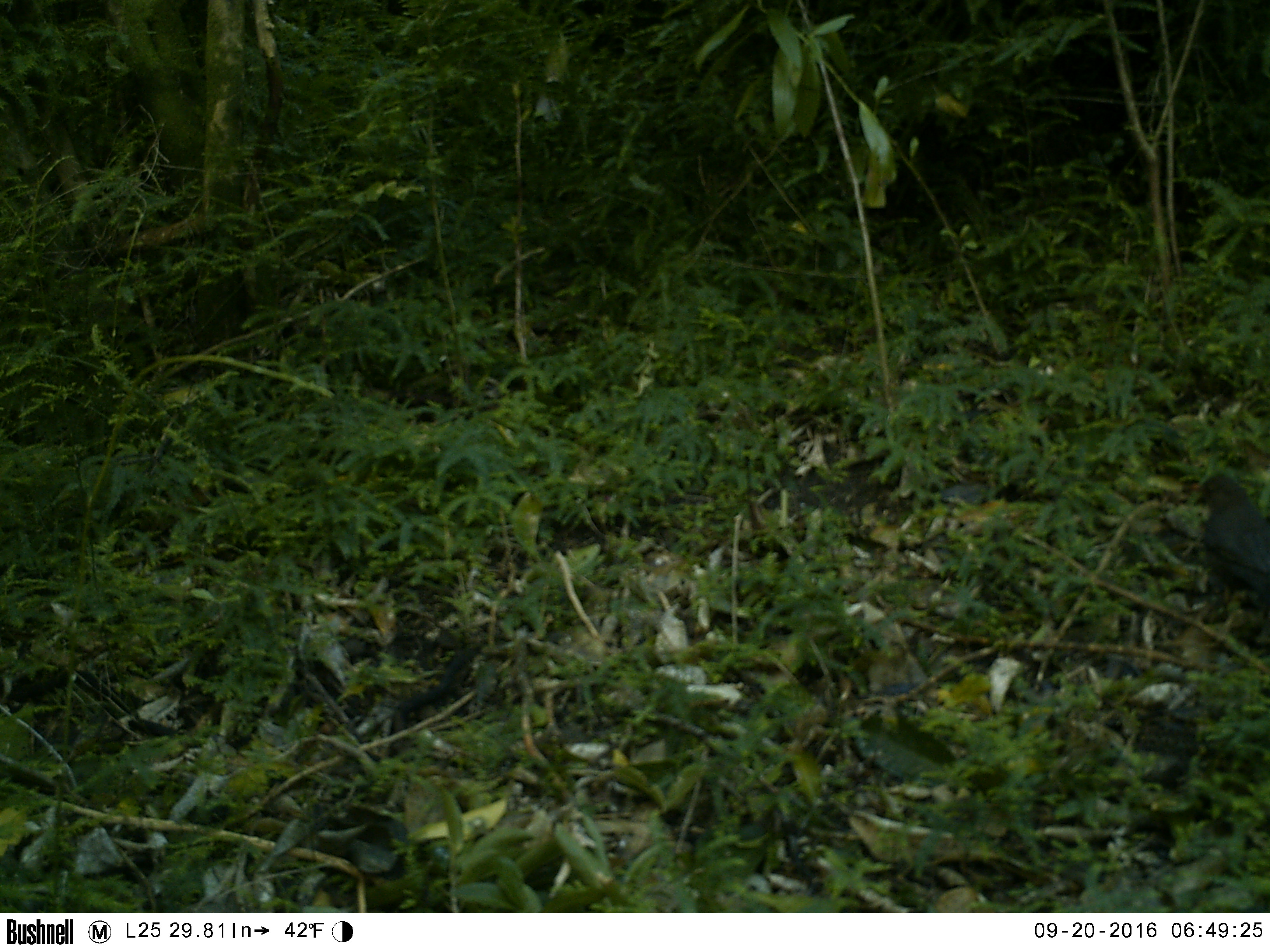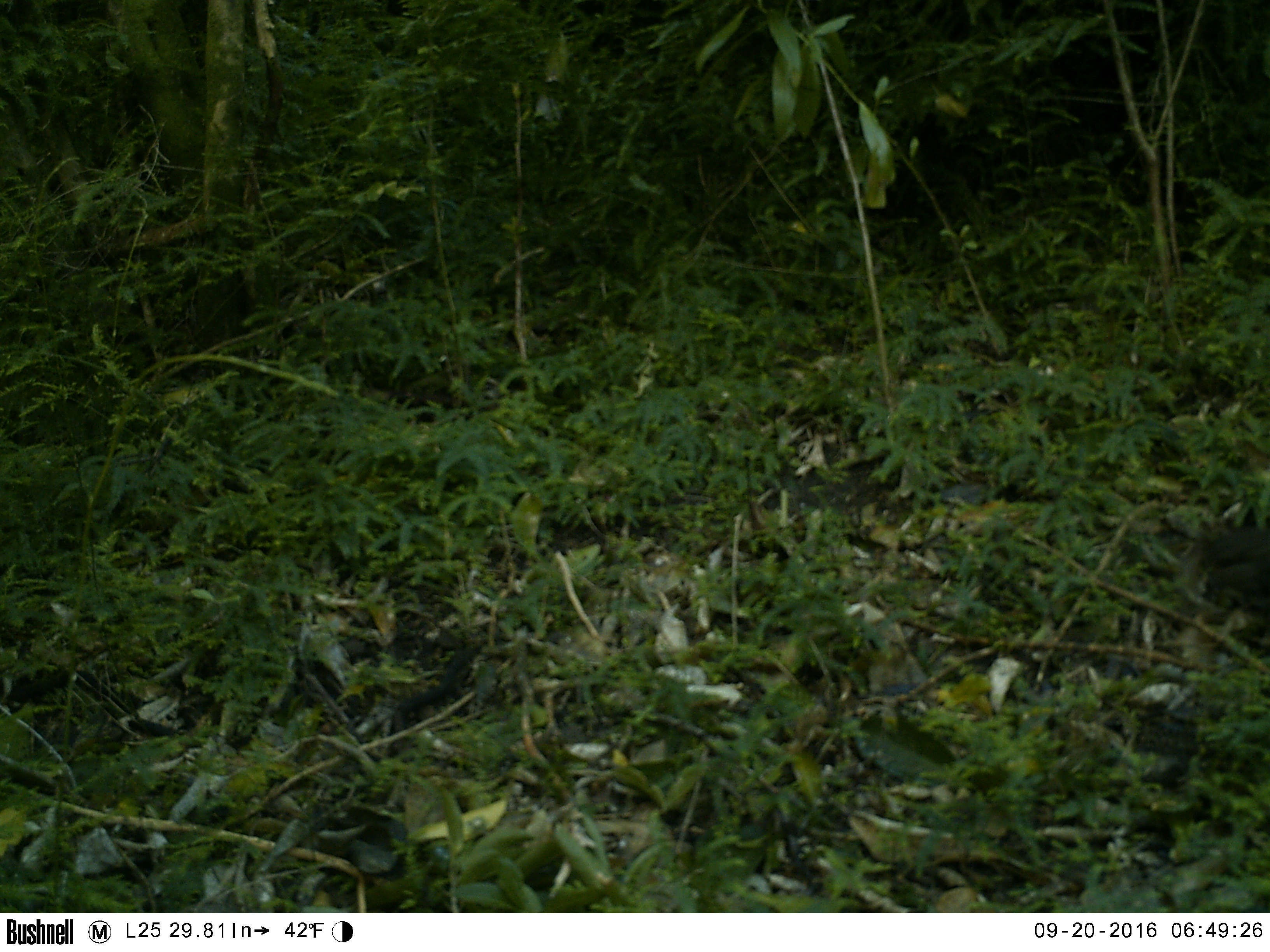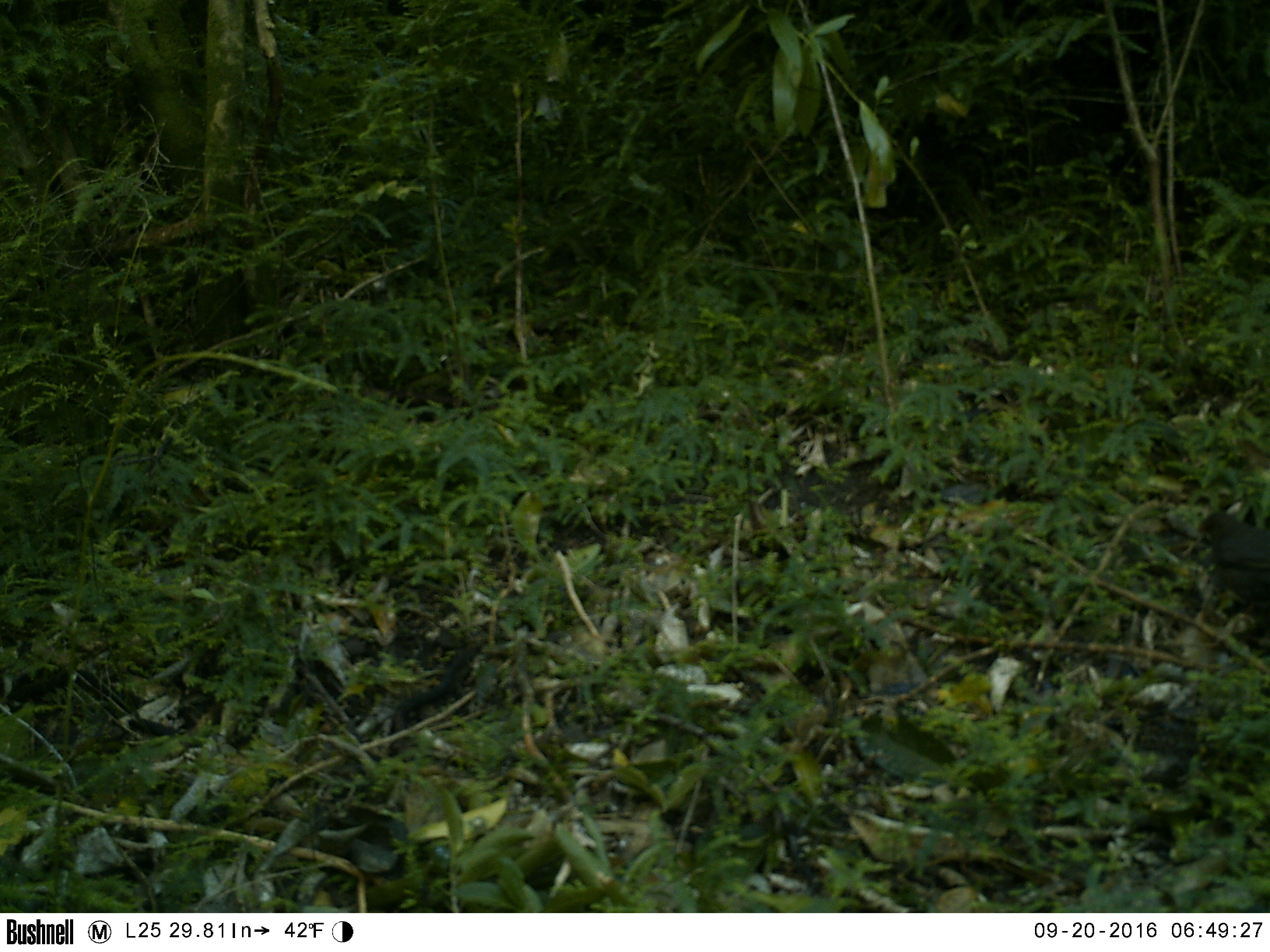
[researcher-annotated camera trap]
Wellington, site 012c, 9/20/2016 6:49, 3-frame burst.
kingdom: Animalia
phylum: Chordata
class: Aves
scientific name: Aves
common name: bird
Bird (Aves).